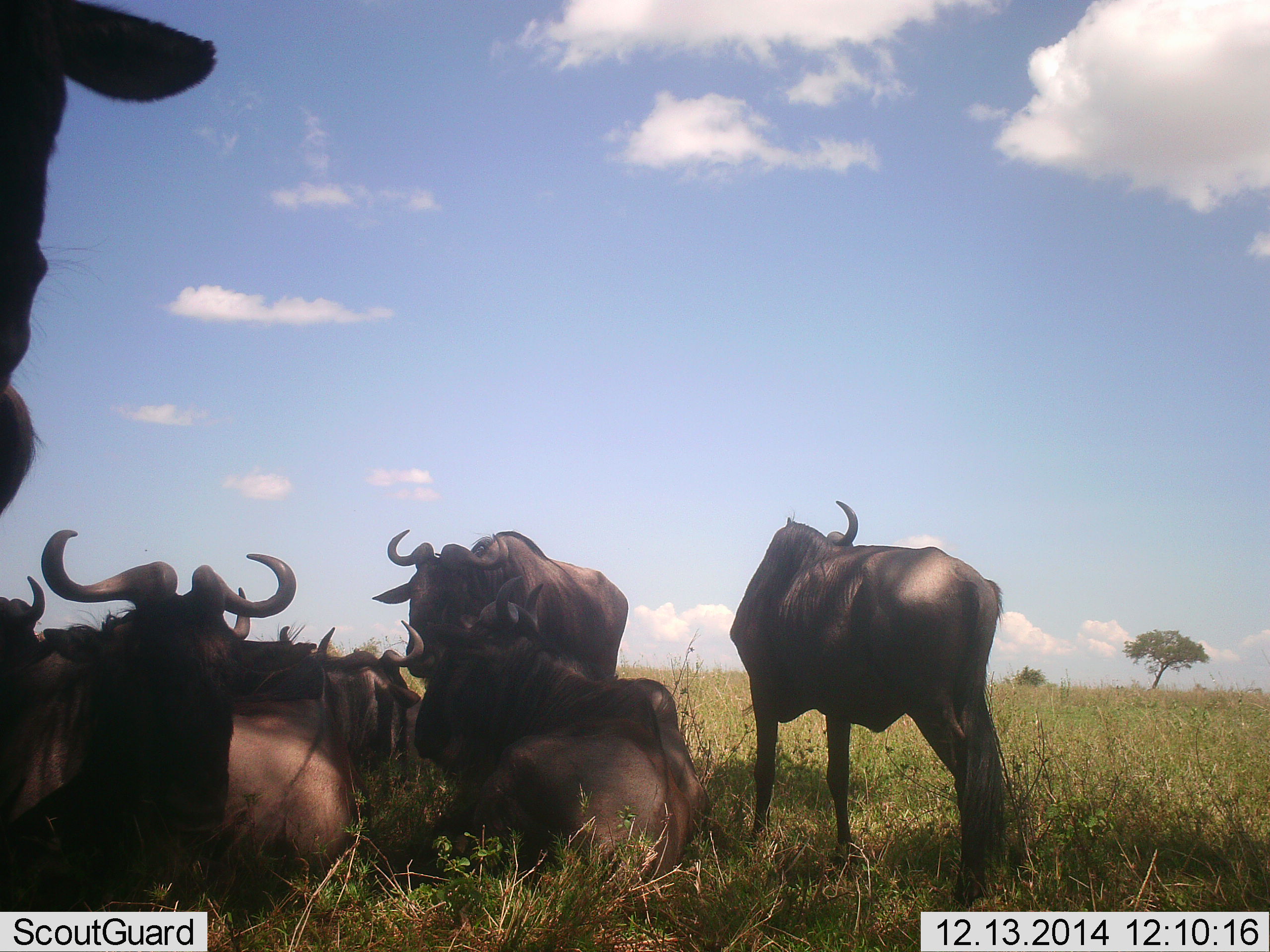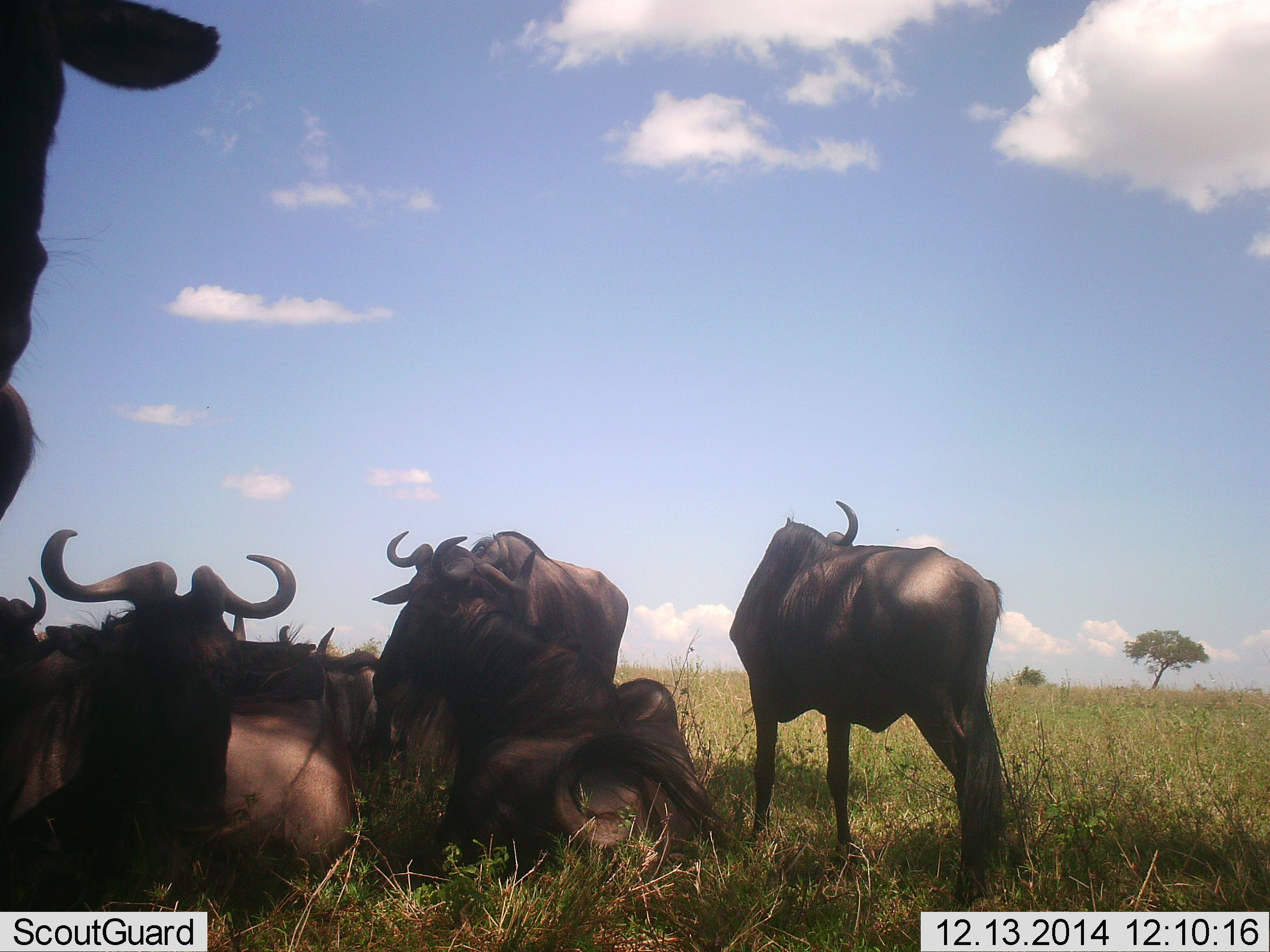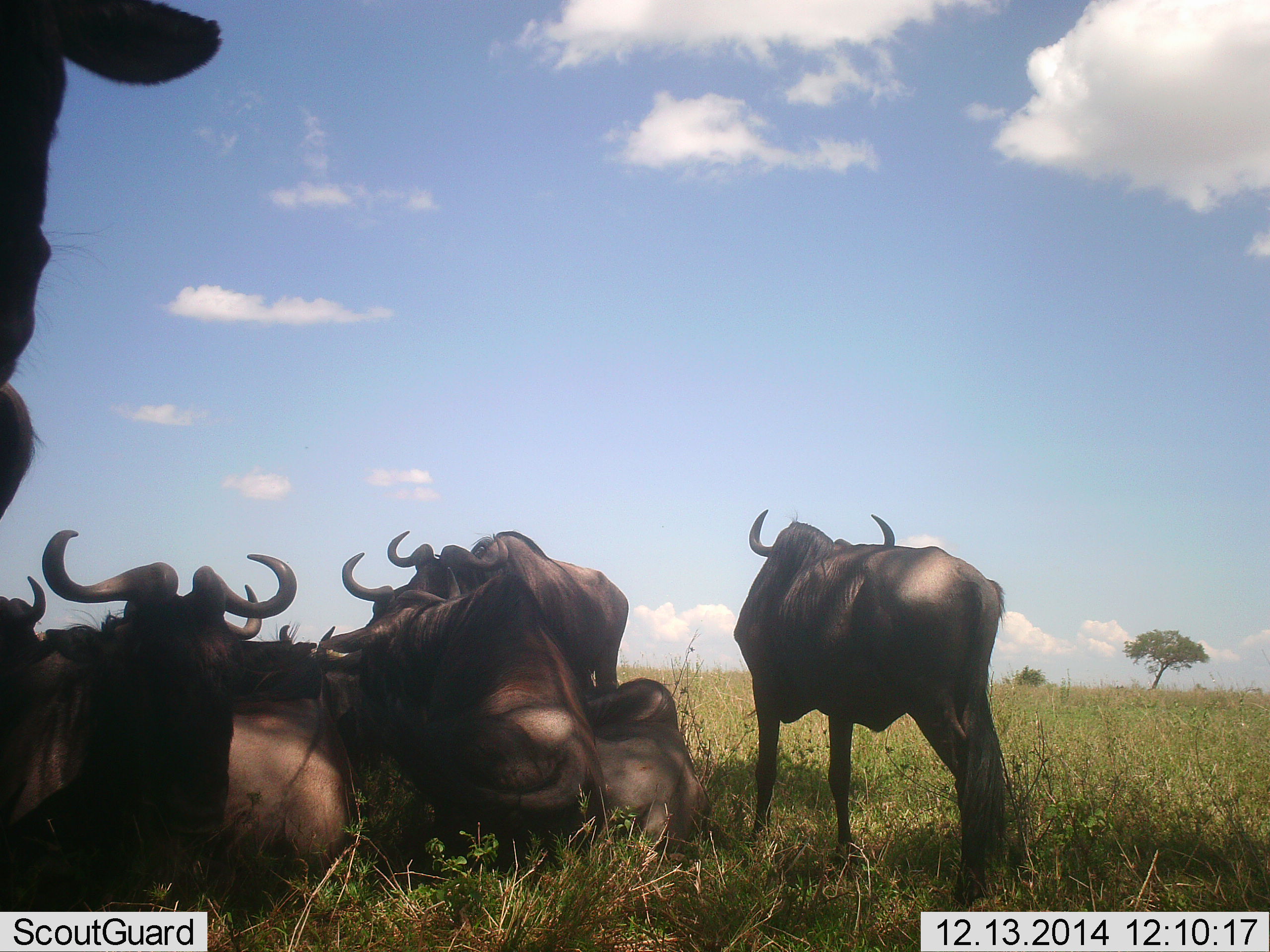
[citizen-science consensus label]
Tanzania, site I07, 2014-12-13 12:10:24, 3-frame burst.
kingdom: Animalia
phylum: Chordata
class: Mammalia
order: Artiodactyla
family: Bovidae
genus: Connochaetes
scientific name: Connochaetes taurinus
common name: blue wildebeest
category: wildebeest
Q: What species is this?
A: Wildebeest (blue wildebeest) (Connochaetes taurinus).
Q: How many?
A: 8.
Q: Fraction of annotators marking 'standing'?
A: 80%.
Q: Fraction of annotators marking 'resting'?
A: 100%.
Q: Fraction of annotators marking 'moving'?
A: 0%.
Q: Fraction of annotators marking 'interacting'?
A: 0%.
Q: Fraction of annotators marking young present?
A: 0%.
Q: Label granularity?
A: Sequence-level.